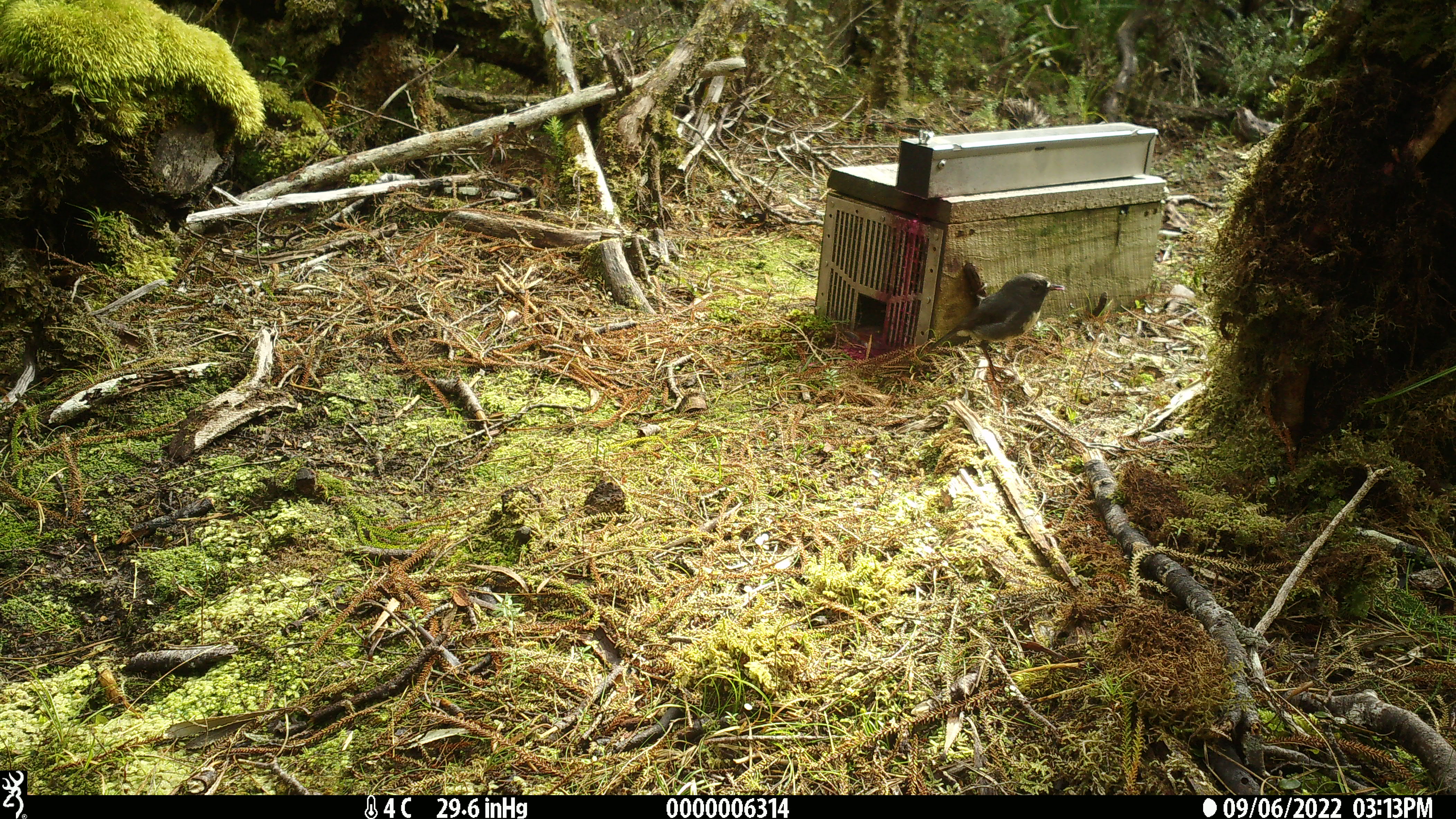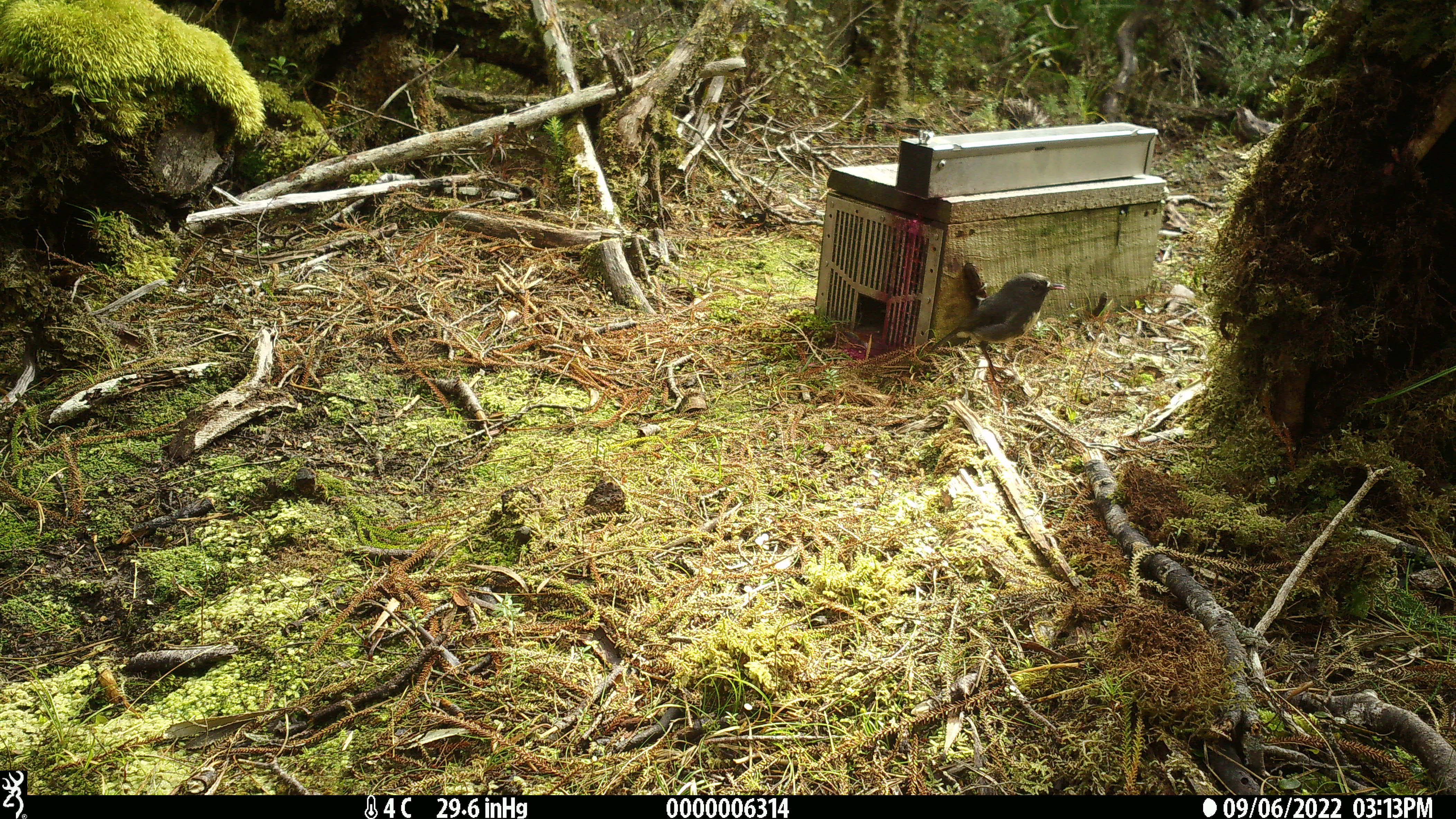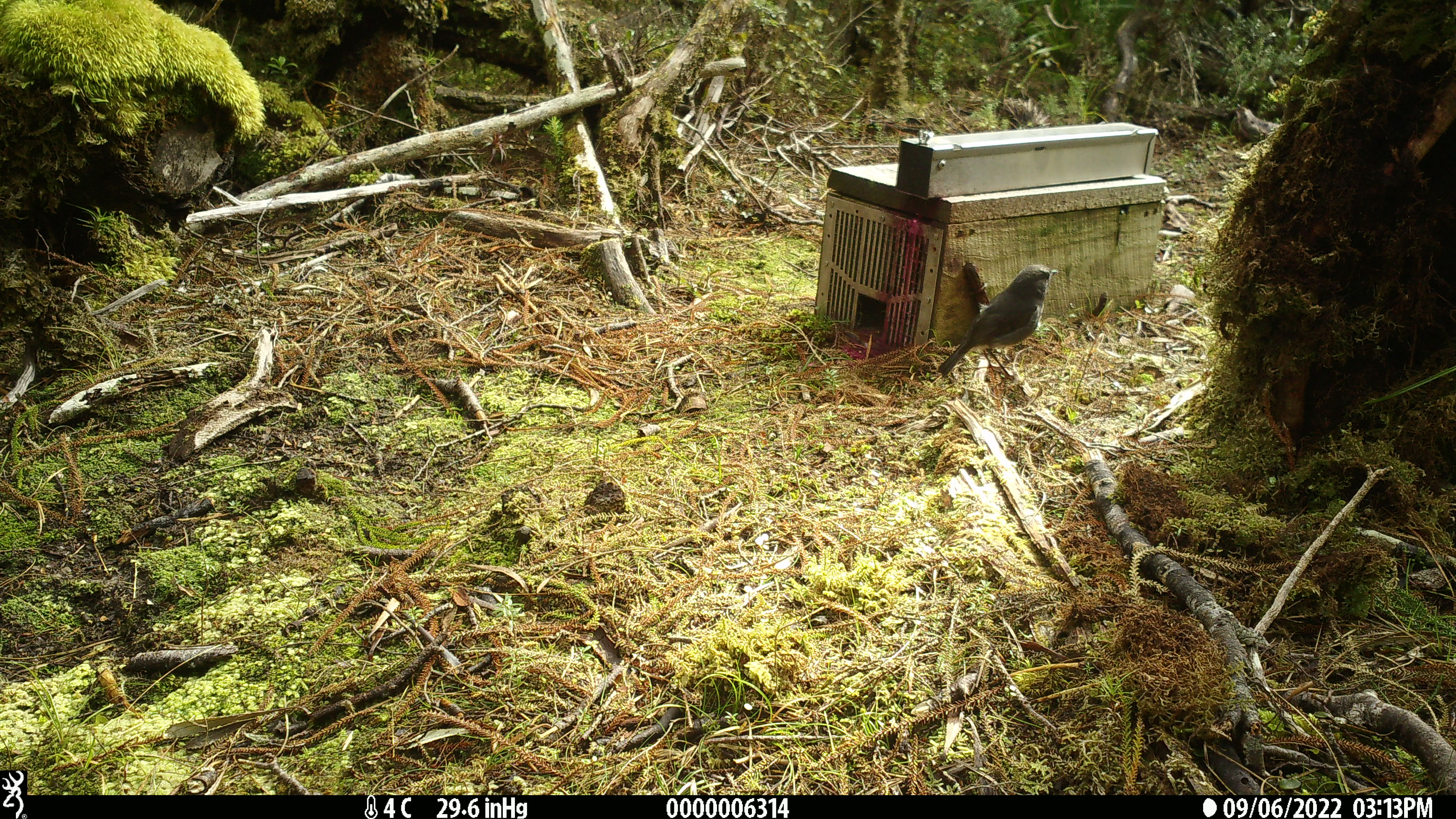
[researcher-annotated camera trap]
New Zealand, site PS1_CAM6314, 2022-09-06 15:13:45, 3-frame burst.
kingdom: Animalia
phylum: Chordata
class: Aves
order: Passeriformes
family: Petroicidae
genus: Petroica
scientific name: Petroica australis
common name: new zealand robin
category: robin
Robin (new zealand robin) (Petroica australis).